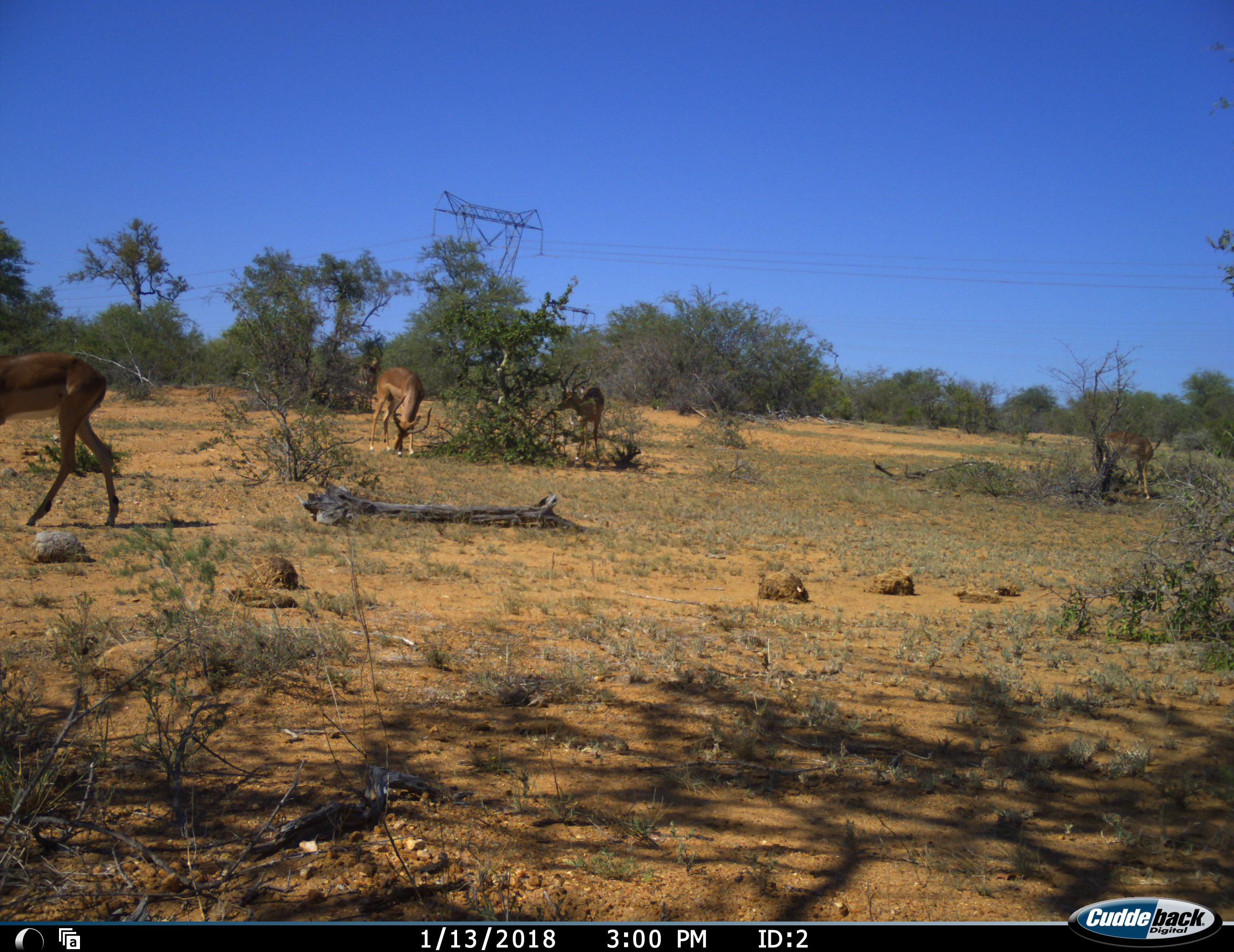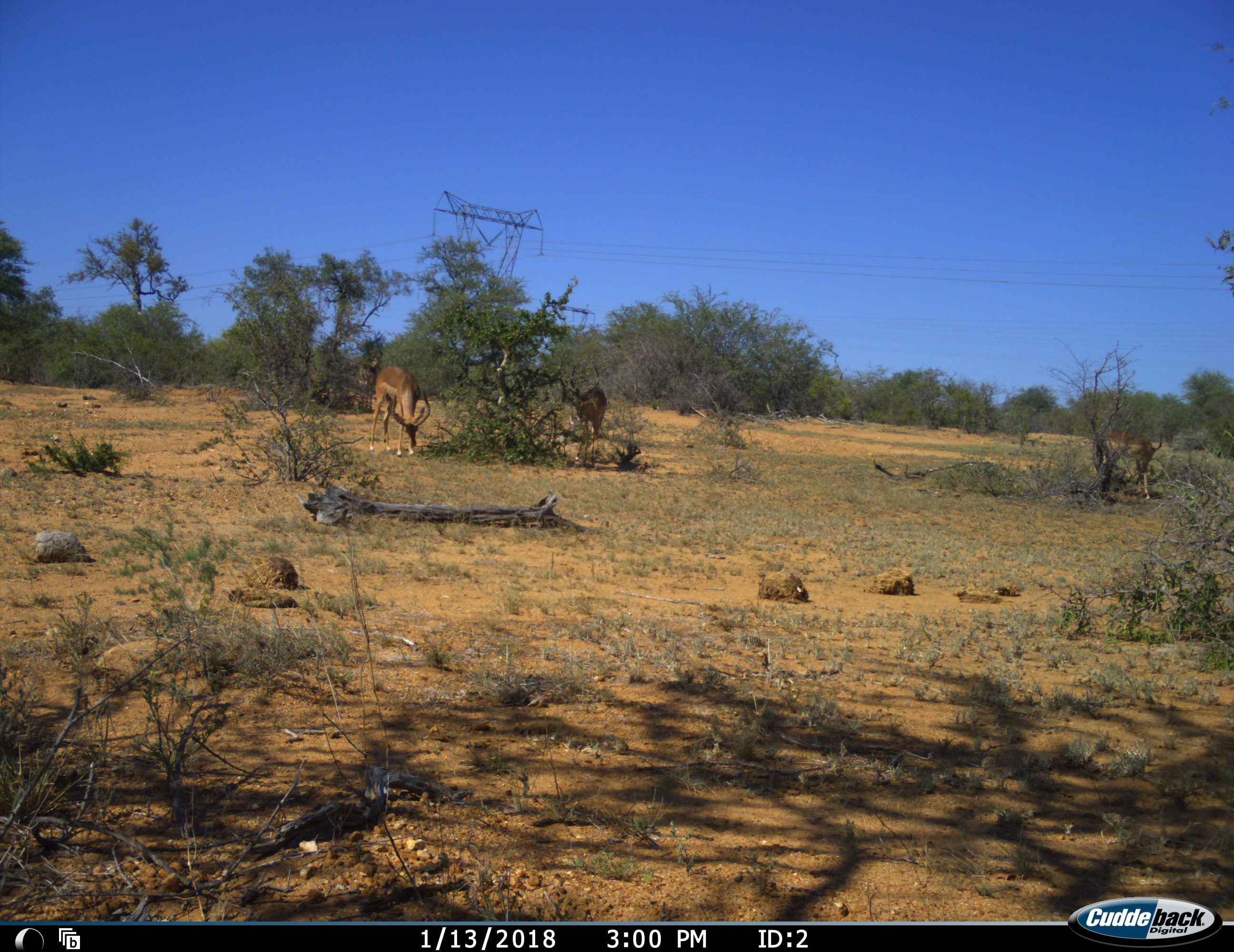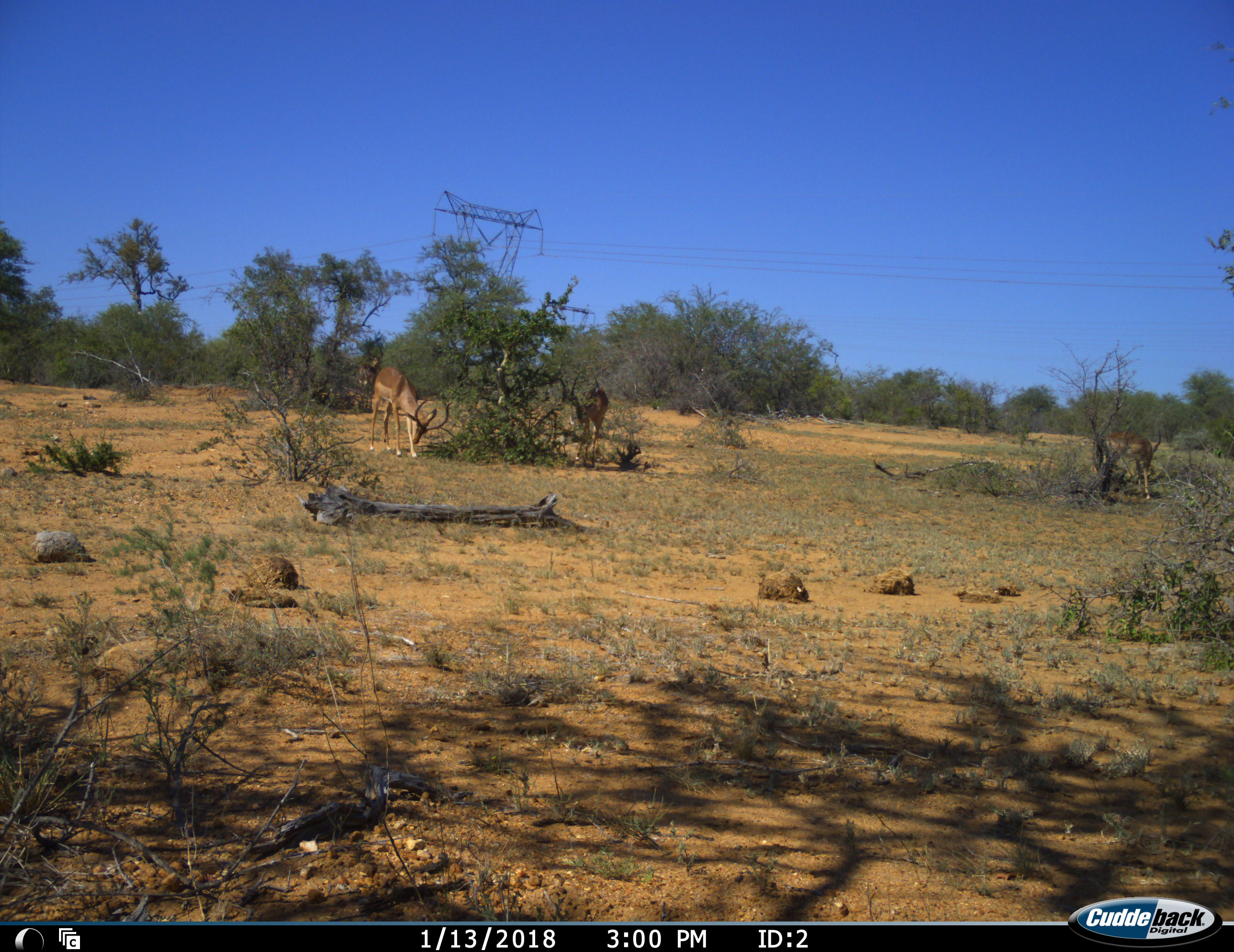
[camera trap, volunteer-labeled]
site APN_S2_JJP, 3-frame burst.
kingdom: Animalia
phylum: Chordata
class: Mammalia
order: Artiodactyla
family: Bovidae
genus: Aepyceros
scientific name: Aepyceros melampus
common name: impala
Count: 4.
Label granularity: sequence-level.